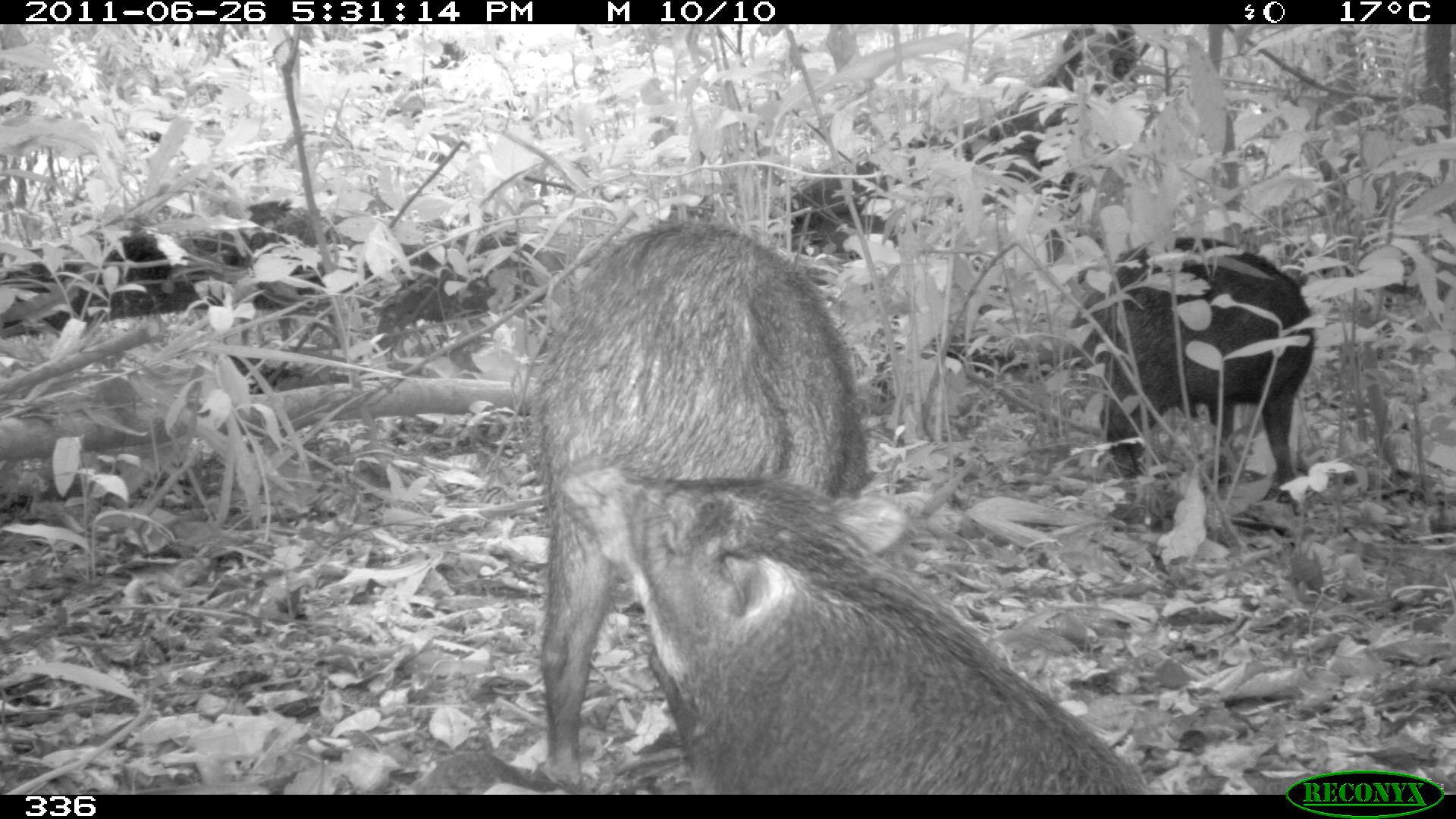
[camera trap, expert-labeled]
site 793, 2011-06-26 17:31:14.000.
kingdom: Animalia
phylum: Chordata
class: Mammalia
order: Artiodactyla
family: Tayassuidae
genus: Tayassu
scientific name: Tayassu pecari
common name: white-lipped peccary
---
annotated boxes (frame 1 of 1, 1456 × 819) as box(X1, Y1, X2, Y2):
tayassu pecari: box(553, 456, 1147, 796); box(526, 221, 862, 794); box(1097, 234, 1311, 490)